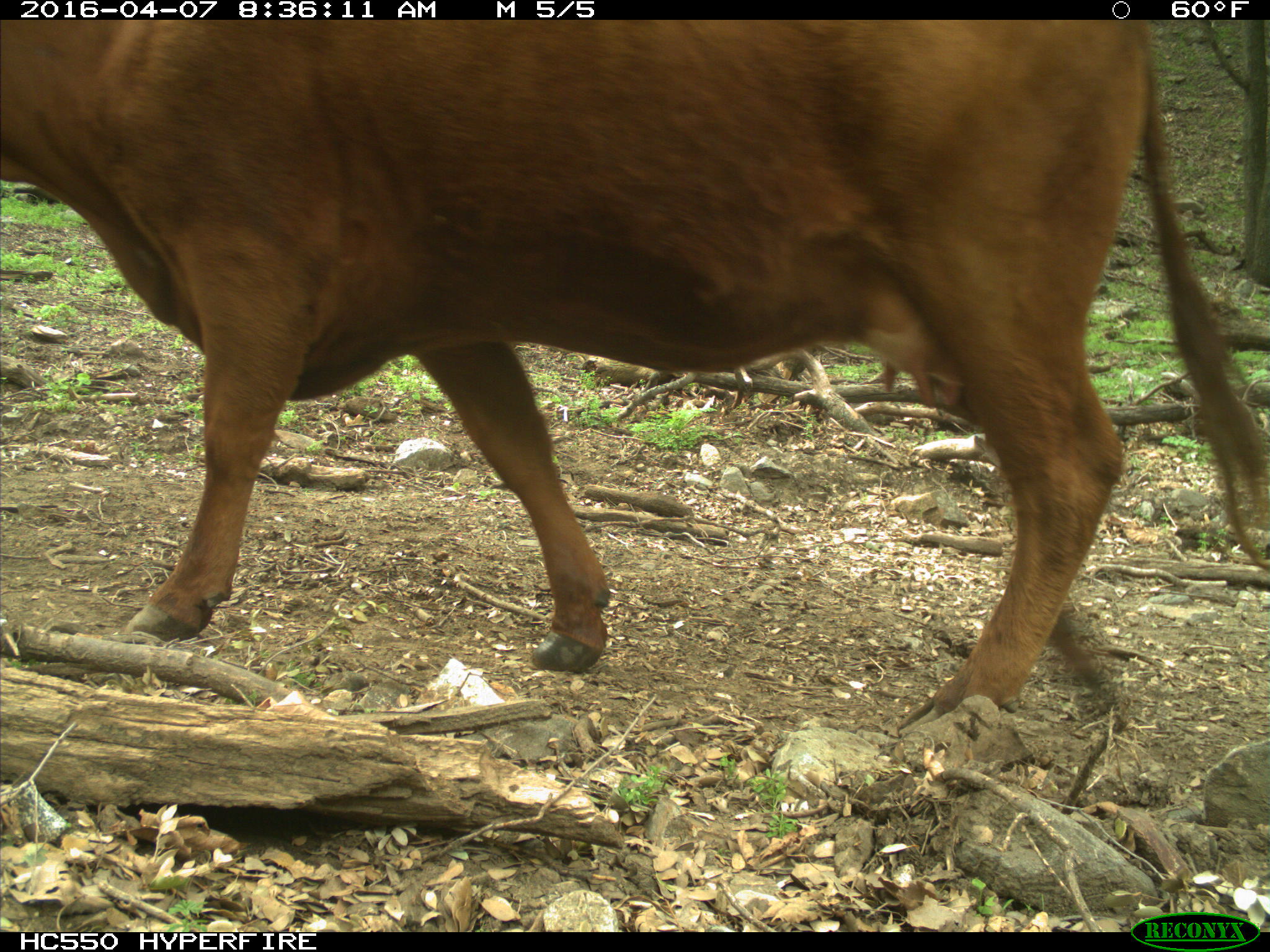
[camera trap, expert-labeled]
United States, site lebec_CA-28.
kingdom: Animalia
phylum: Chordata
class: Mammalia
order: Artiodactyla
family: Bovidae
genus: Bos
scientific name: Bos taurus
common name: domestic cow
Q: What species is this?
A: Bos taurus (domestic cow).